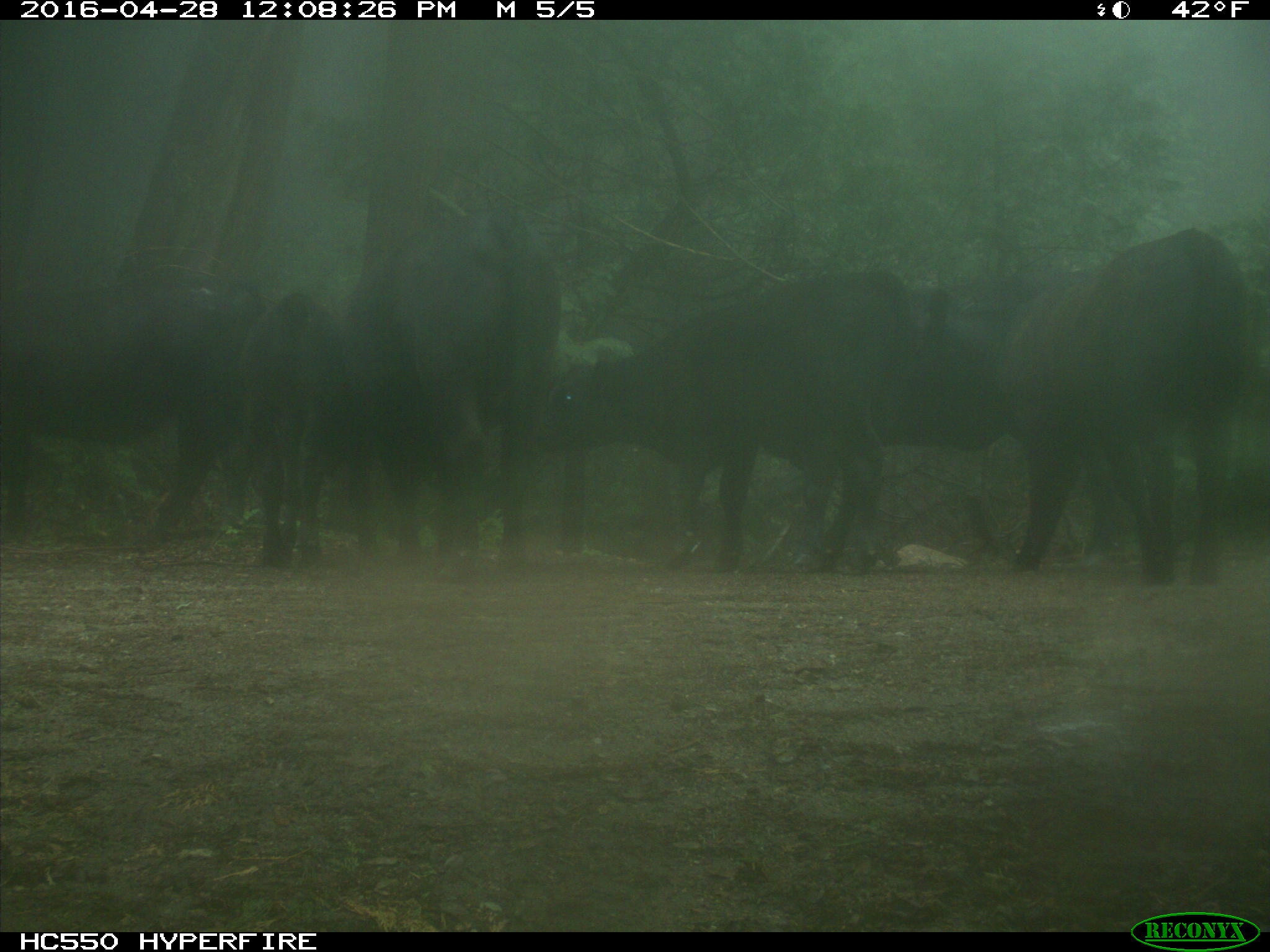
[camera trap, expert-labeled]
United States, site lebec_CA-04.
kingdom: Animalia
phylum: Chordata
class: Mammalia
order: Artiodactyla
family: Bovidae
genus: Bos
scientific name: Bos taurus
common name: domestic cow